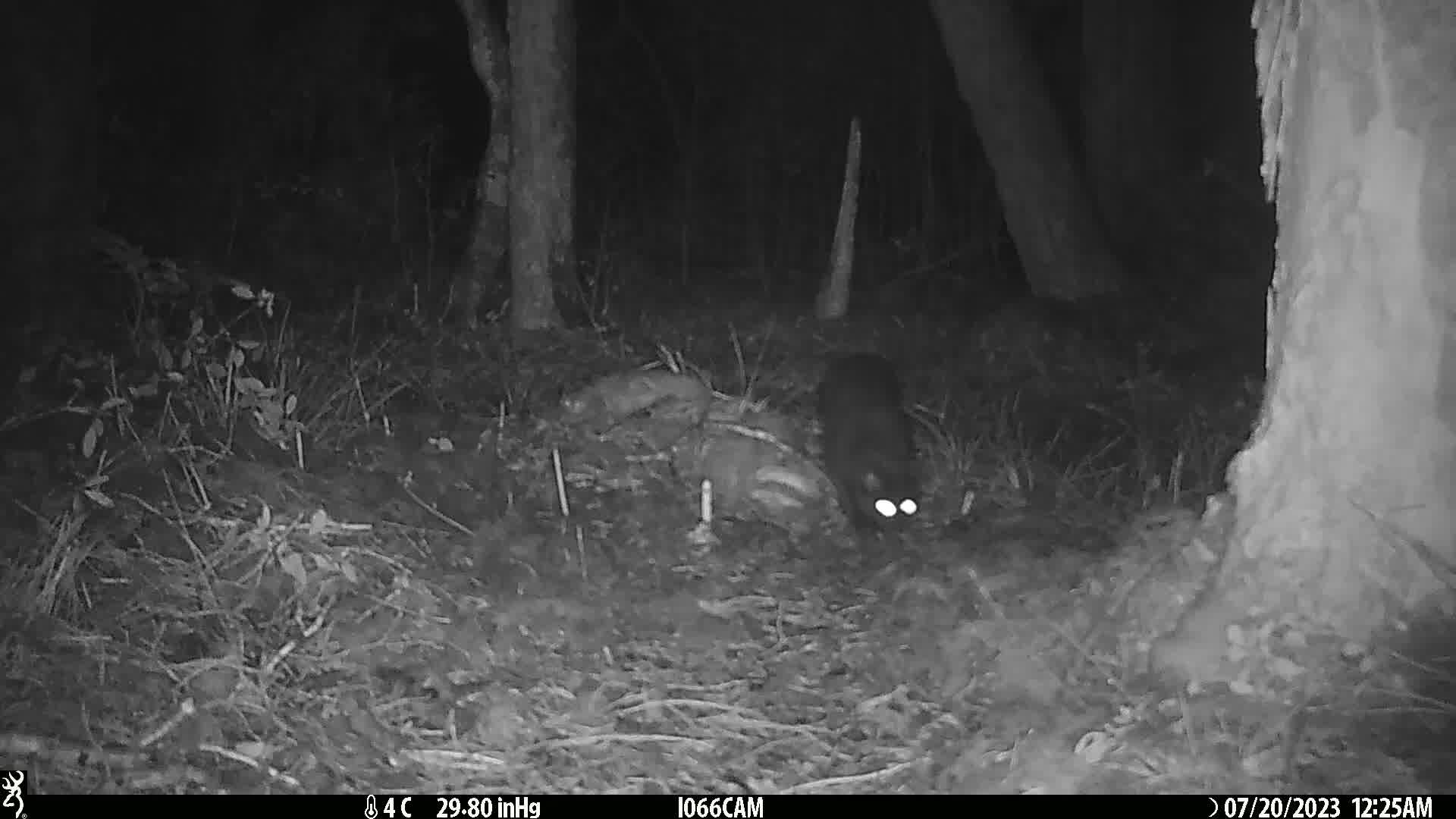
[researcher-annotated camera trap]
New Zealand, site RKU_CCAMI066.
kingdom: Animalia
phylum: Chordata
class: Mammalia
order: Carnivora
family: Felidae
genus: Felis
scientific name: Felis catus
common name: domestic cat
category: cat